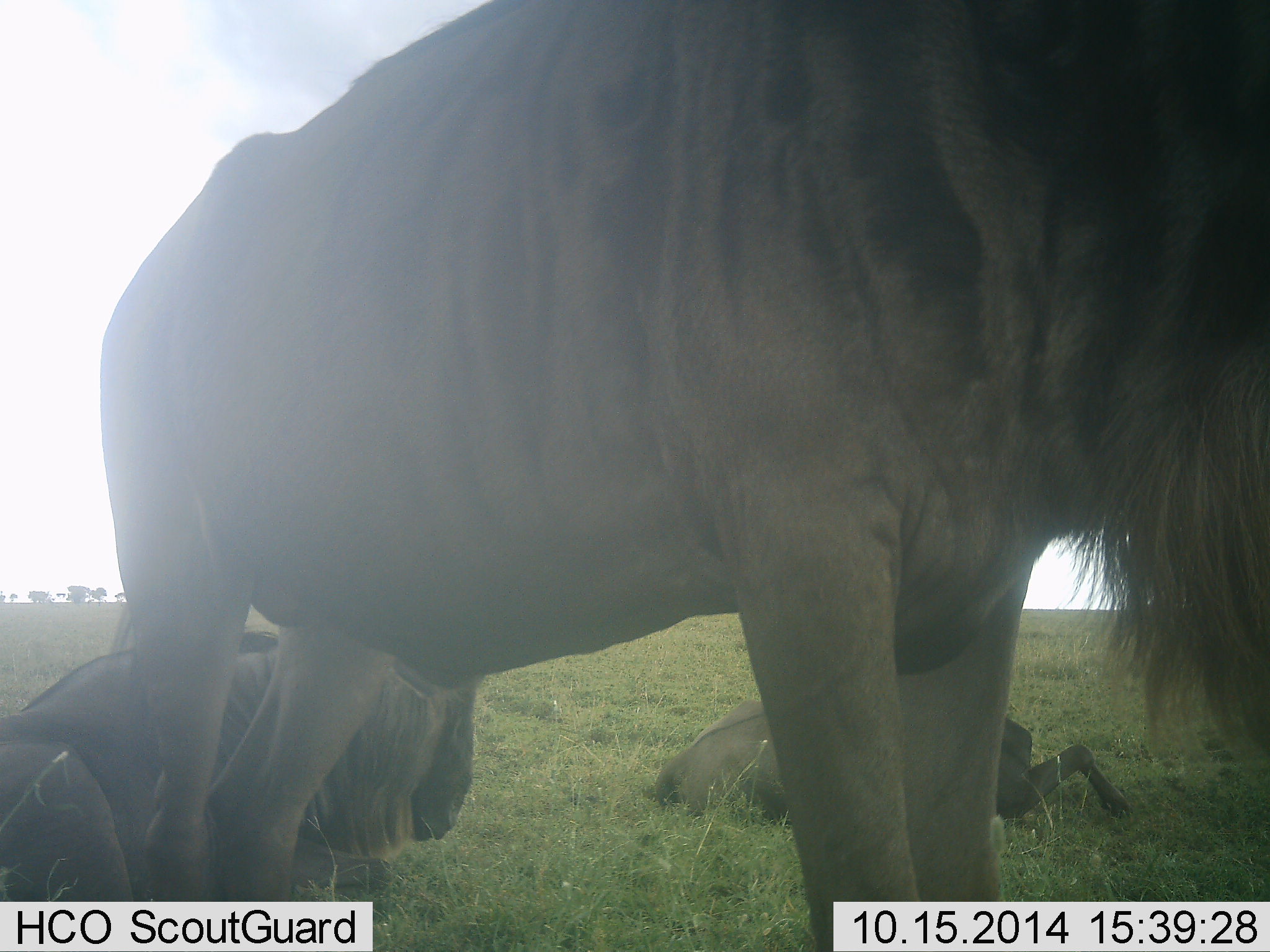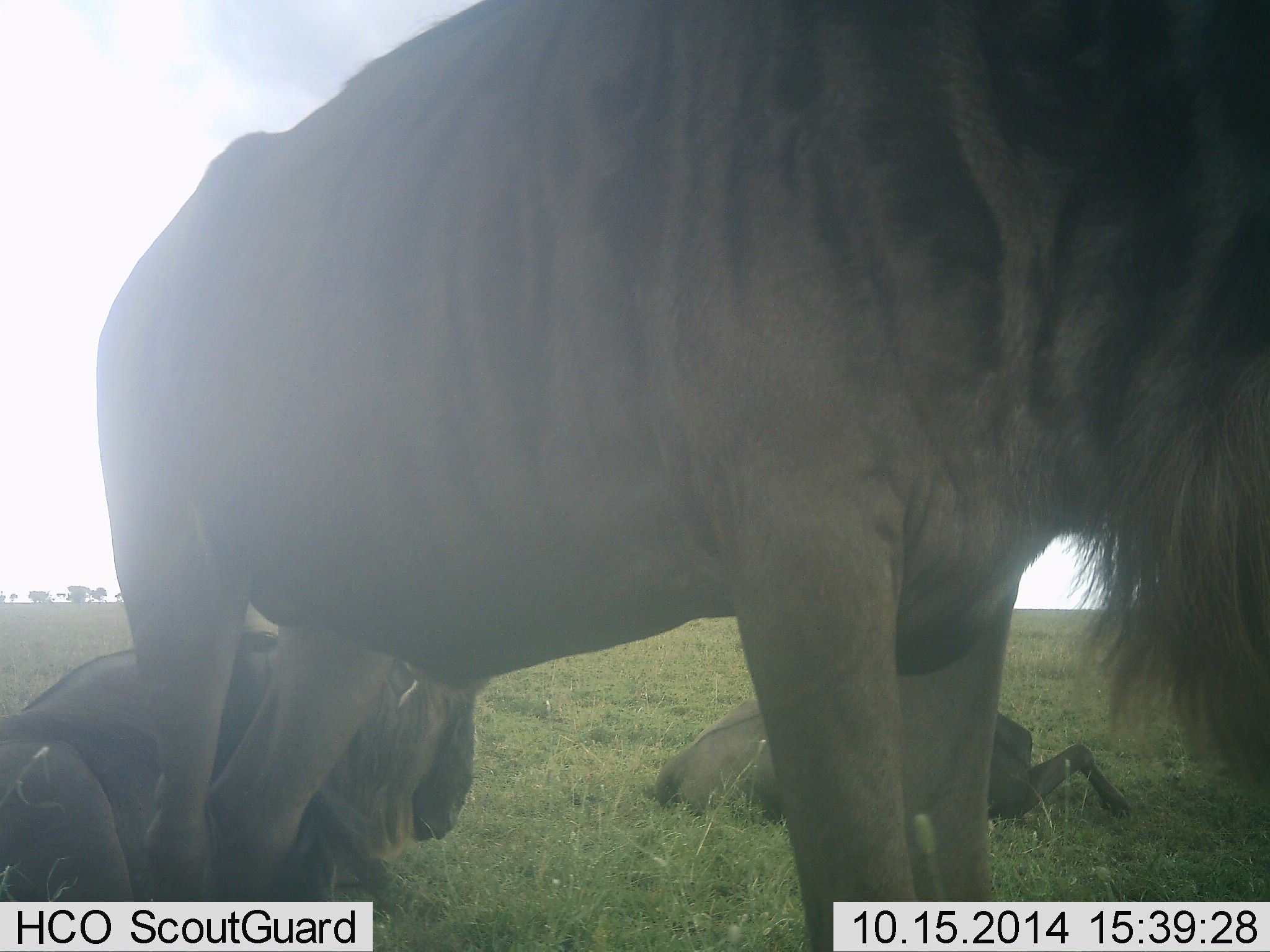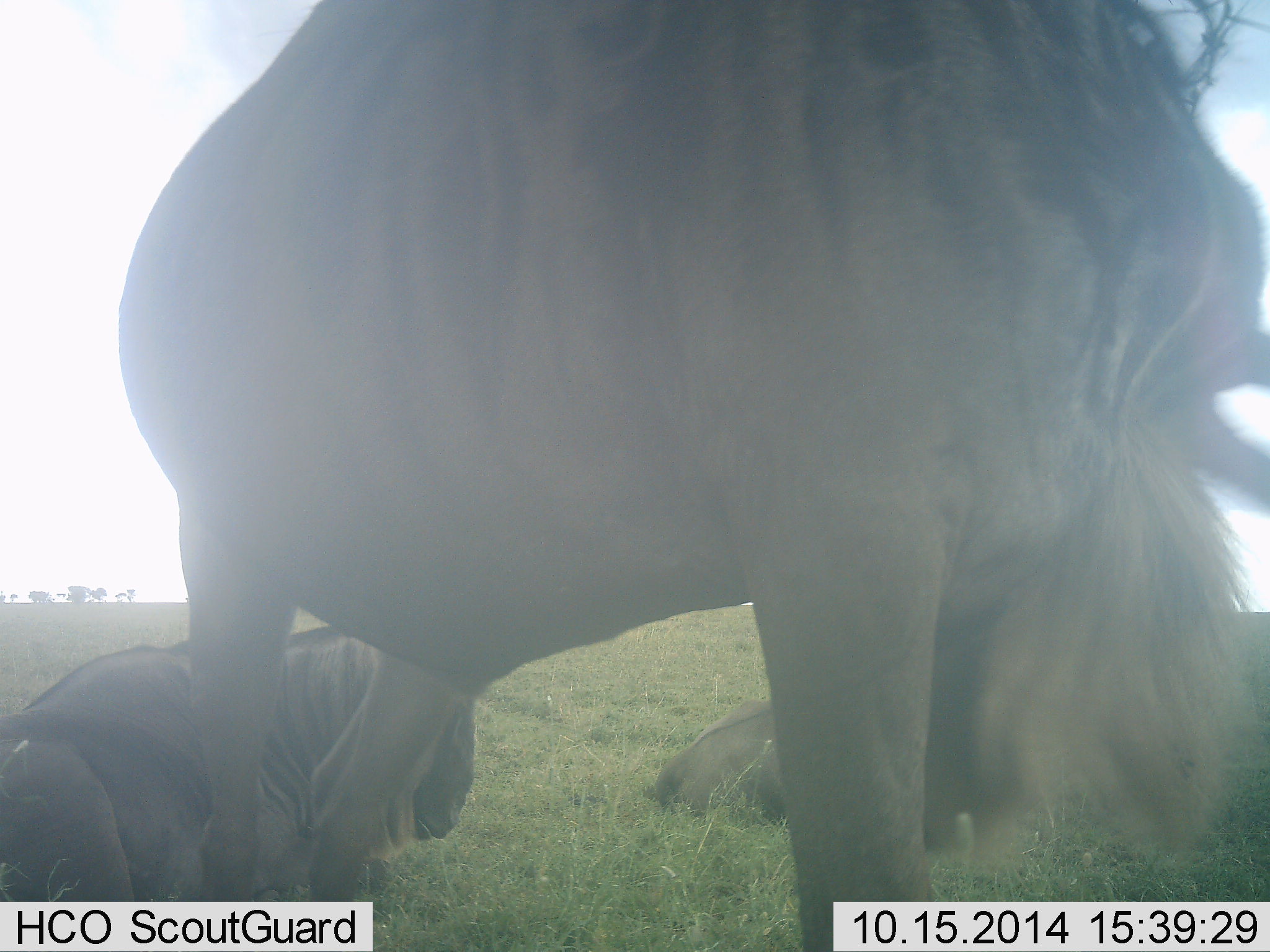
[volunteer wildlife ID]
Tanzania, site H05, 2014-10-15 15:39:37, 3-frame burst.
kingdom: Animalia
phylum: Chordata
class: Mammalia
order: Artiodactyla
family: Bovidae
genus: Connochaetes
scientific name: Connochaetes taurinus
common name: blue wildebeest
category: wildebeest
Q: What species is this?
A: Wildebeest (blue wildebeest) (Connochaetes taurinus).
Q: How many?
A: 3.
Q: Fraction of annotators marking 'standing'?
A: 70%.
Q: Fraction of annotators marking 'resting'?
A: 90%.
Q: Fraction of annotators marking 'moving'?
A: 20%.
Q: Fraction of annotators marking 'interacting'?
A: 0%.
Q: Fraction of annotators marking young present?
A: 0%.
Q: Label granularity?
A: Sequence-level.